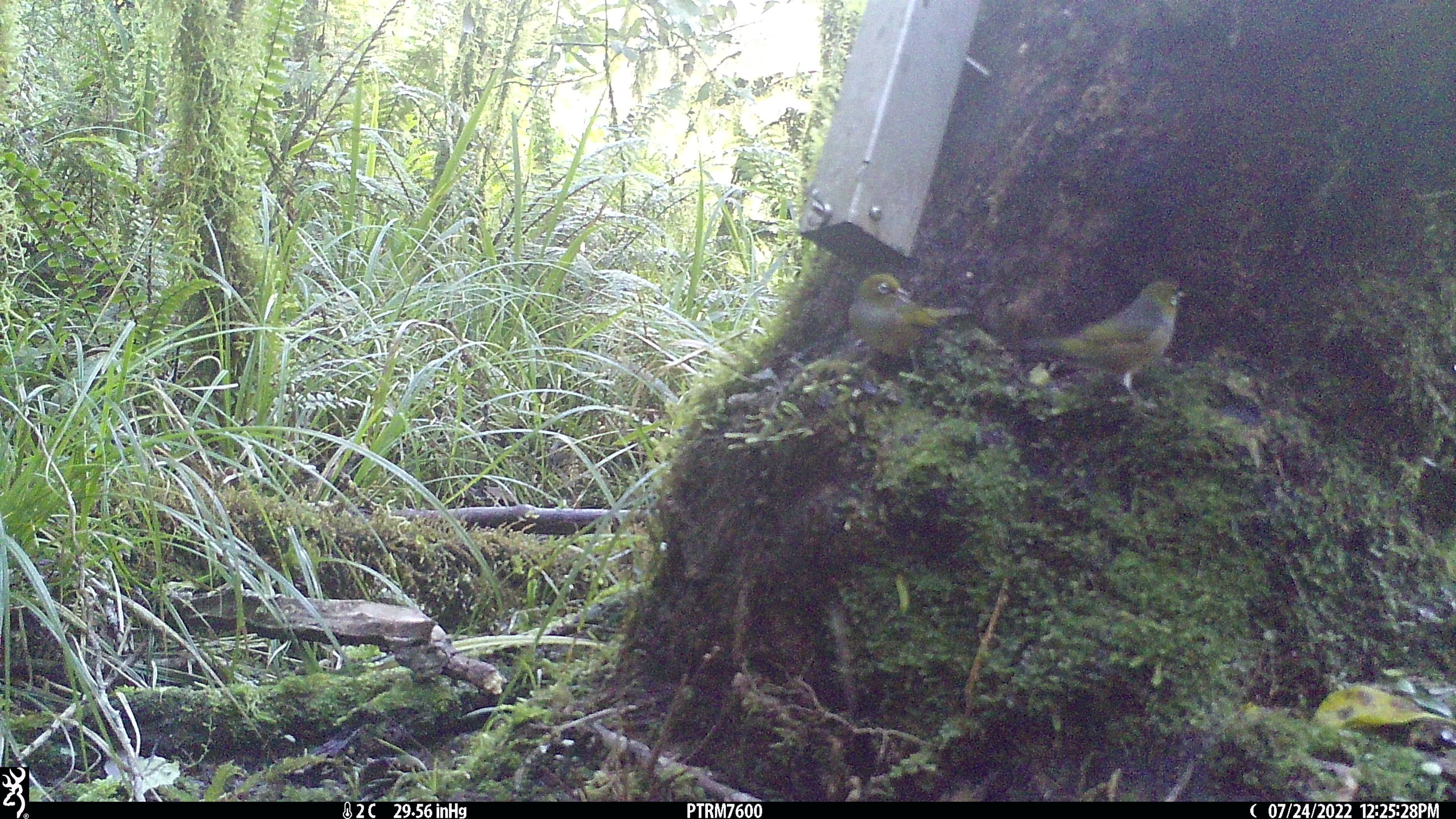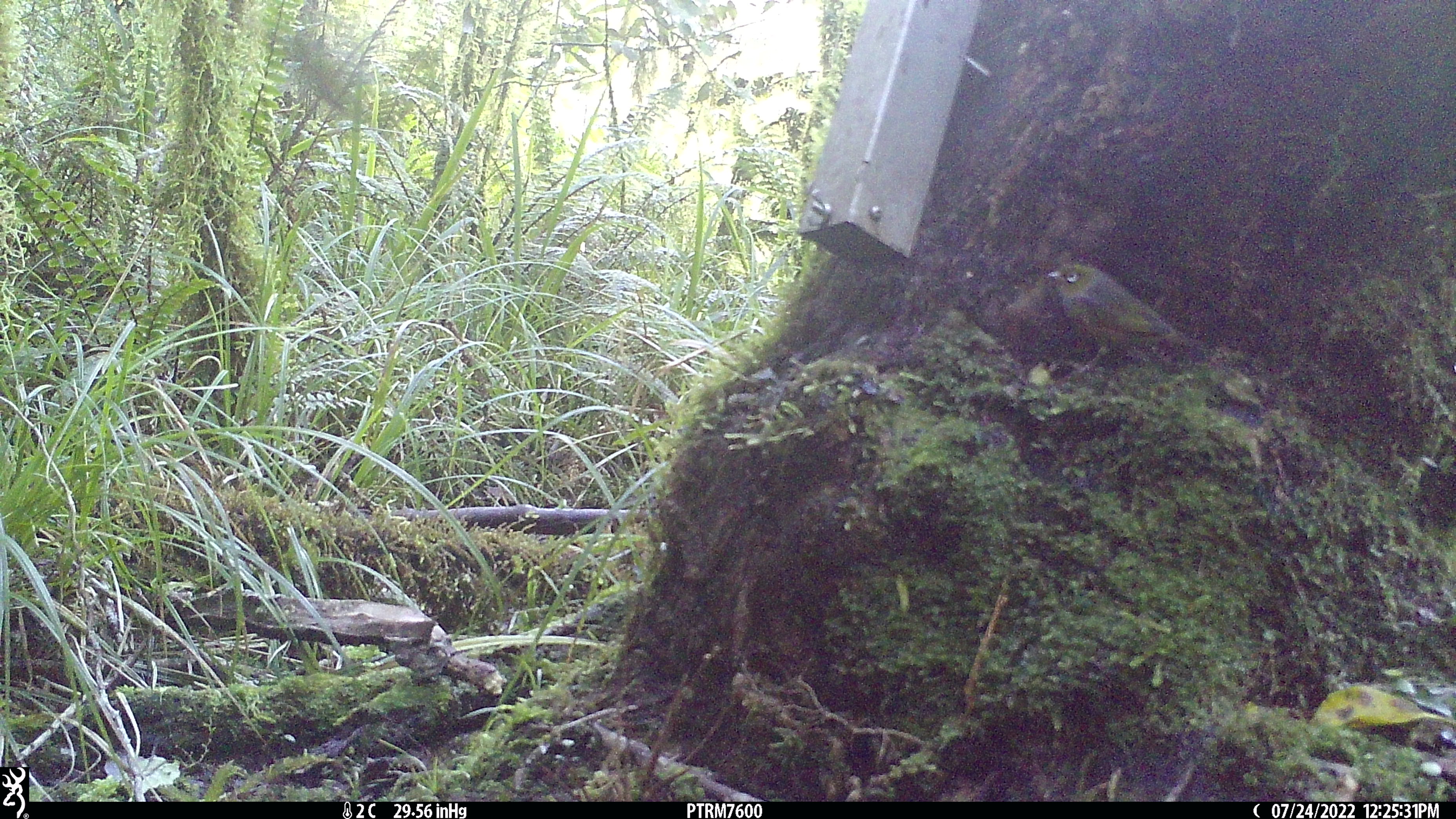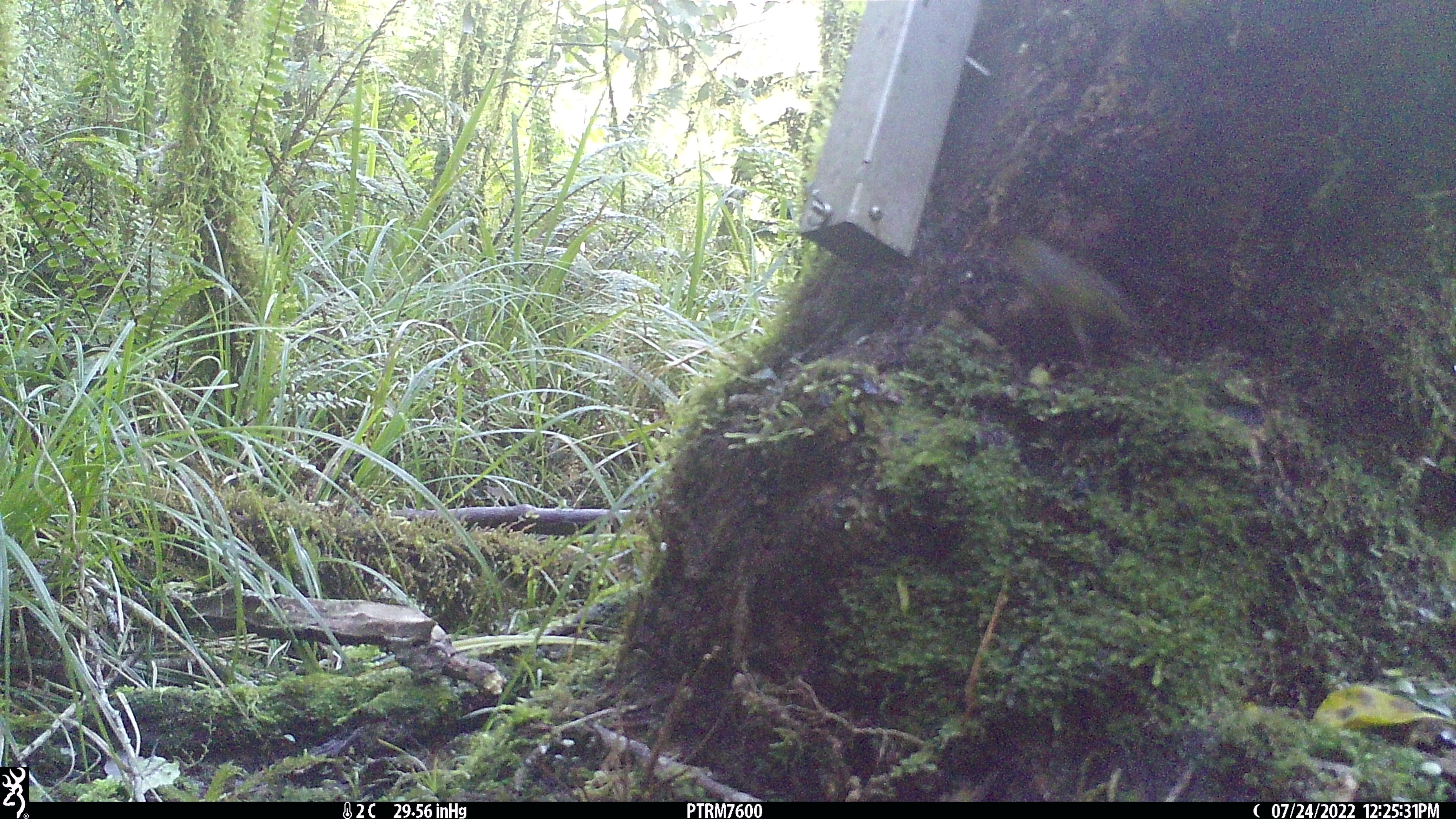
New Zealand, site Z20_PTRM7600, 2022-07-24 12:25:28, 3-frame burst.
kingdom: Animalia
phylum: Chordata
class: Aves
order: Passeriformes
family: Zosteropidae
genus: Zosterops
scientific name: Zosterops lateralis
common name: silvereye